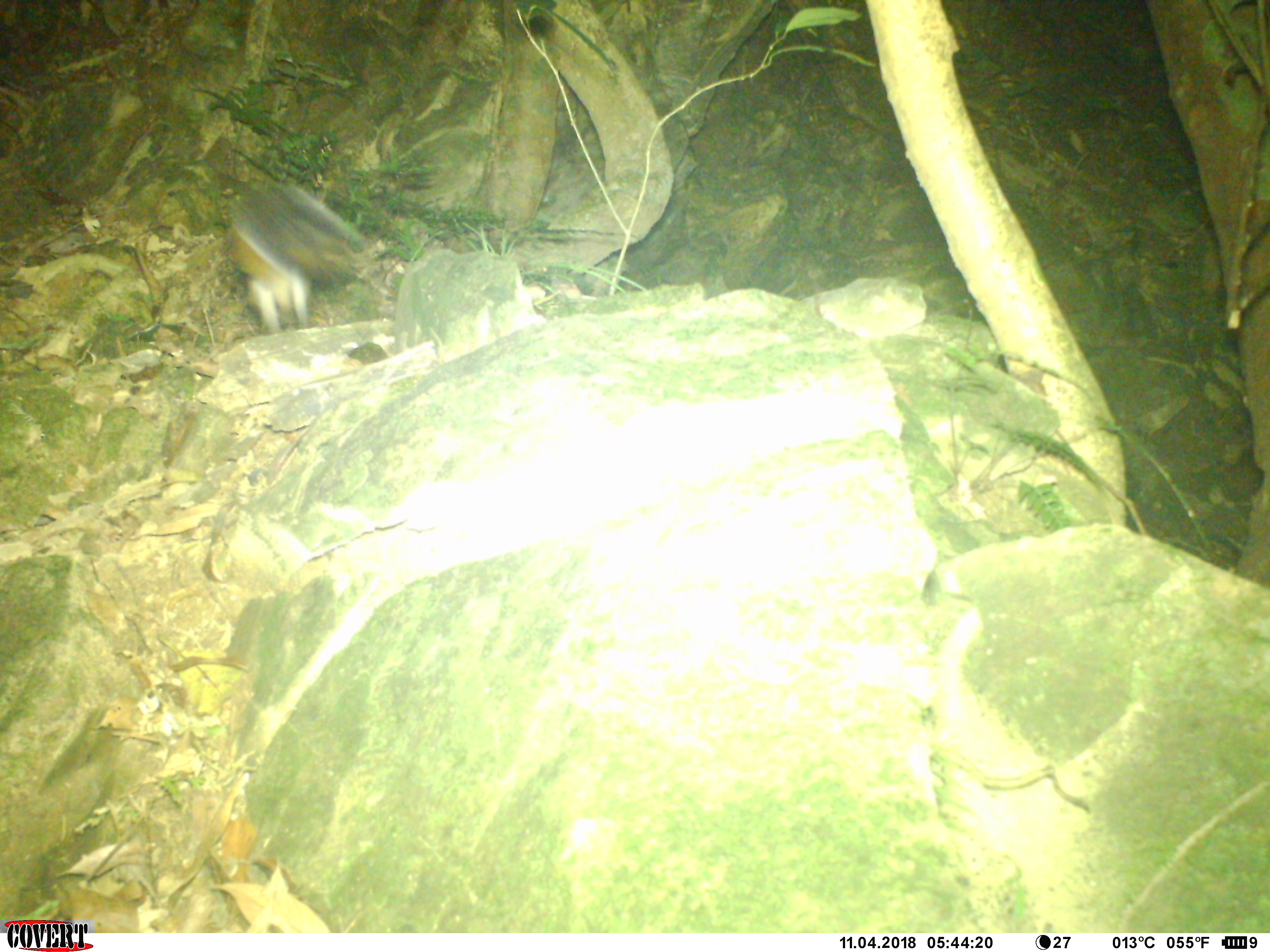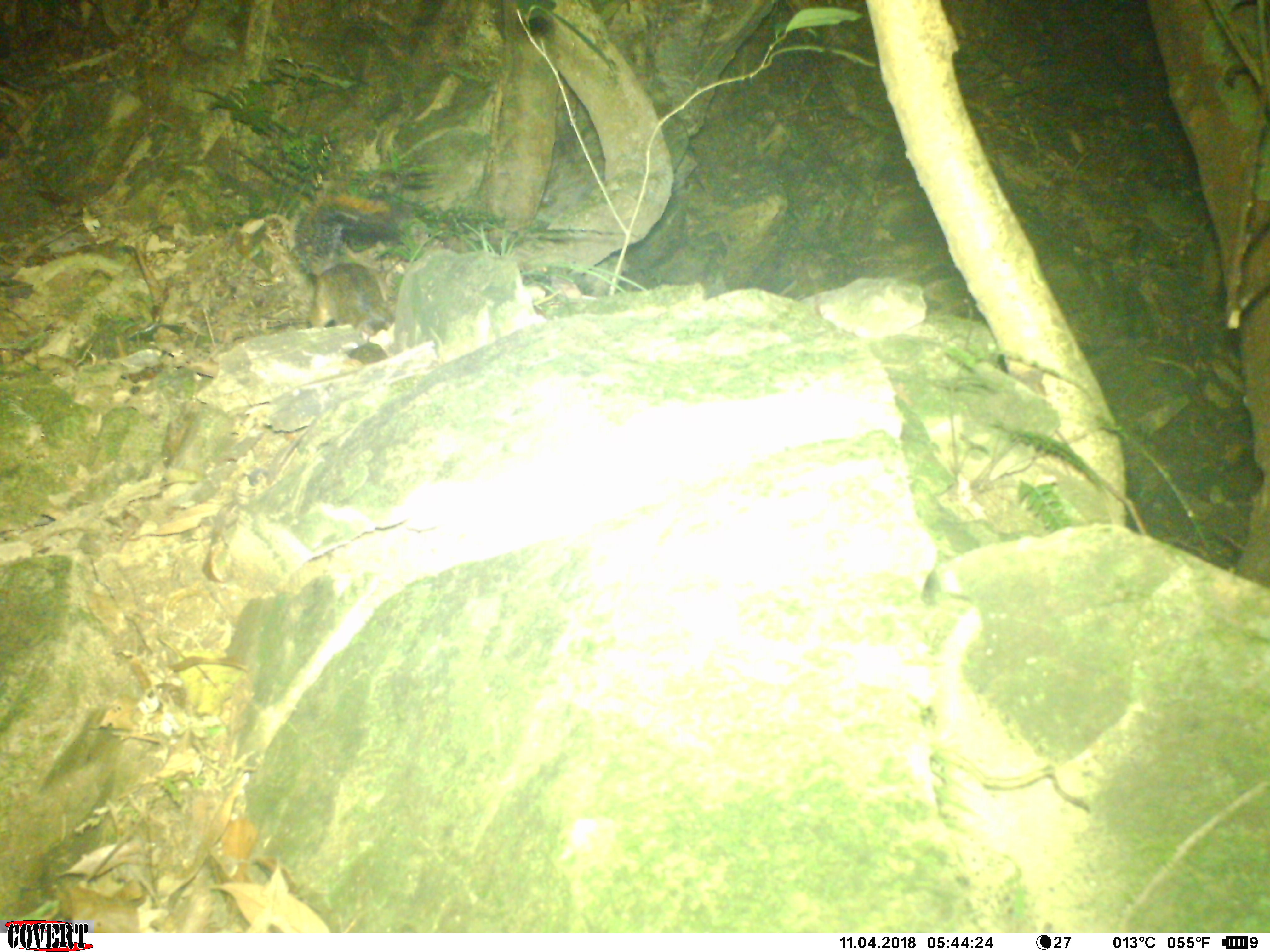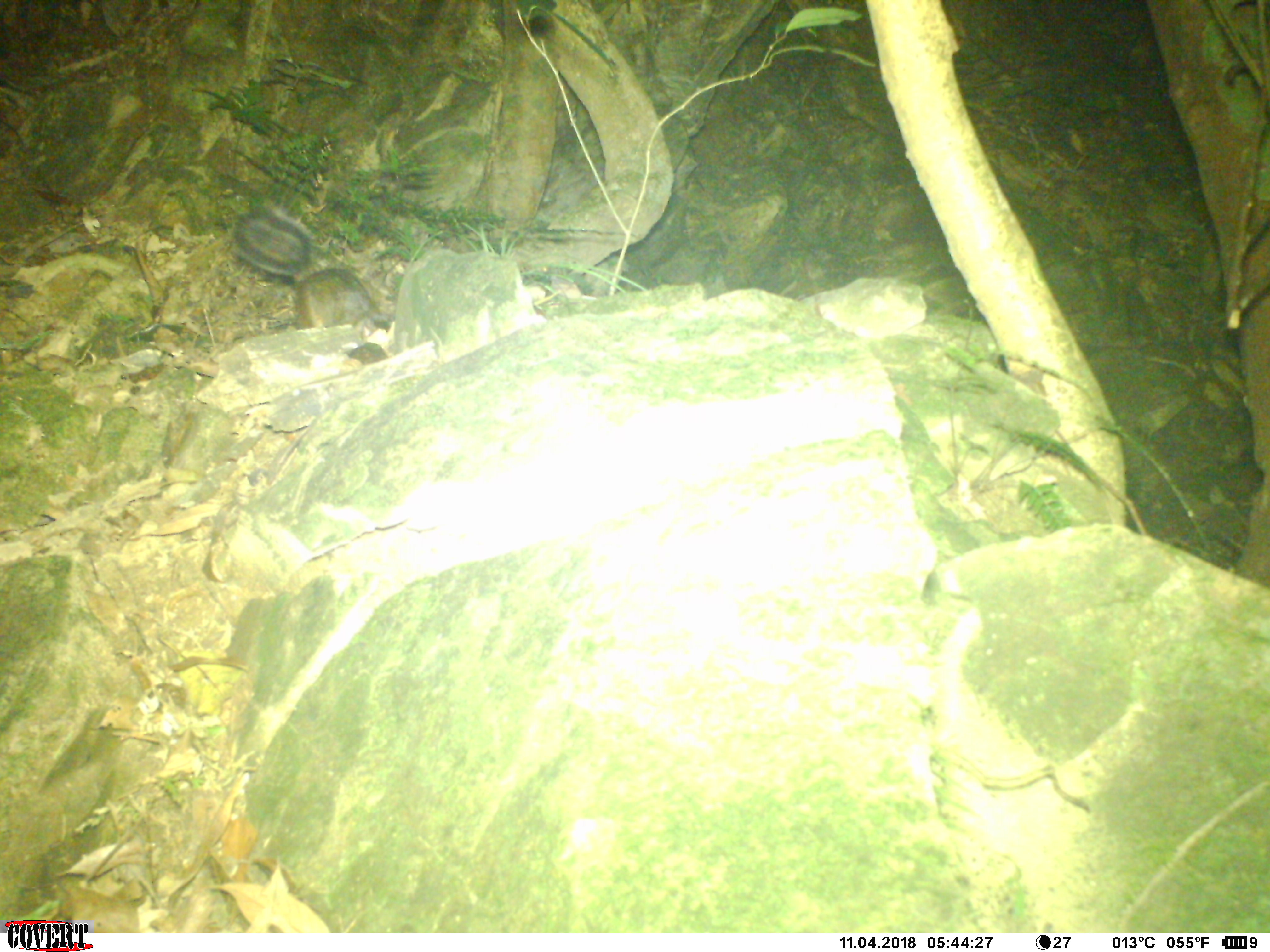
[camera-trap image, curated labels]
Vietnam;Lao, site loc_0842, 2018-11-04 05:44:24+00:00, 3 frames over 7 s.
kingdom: Animalia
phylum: Chordata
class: Mammalia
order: Rodentia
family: Sciuridae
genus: Dremomys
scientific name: Dremomys rufigenis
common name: red-cheeked squirrel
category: red cheeked squirrel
Red cheeked squirrel (red-cheeked squirrel) (Dremomys rufigenis). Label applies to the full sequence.